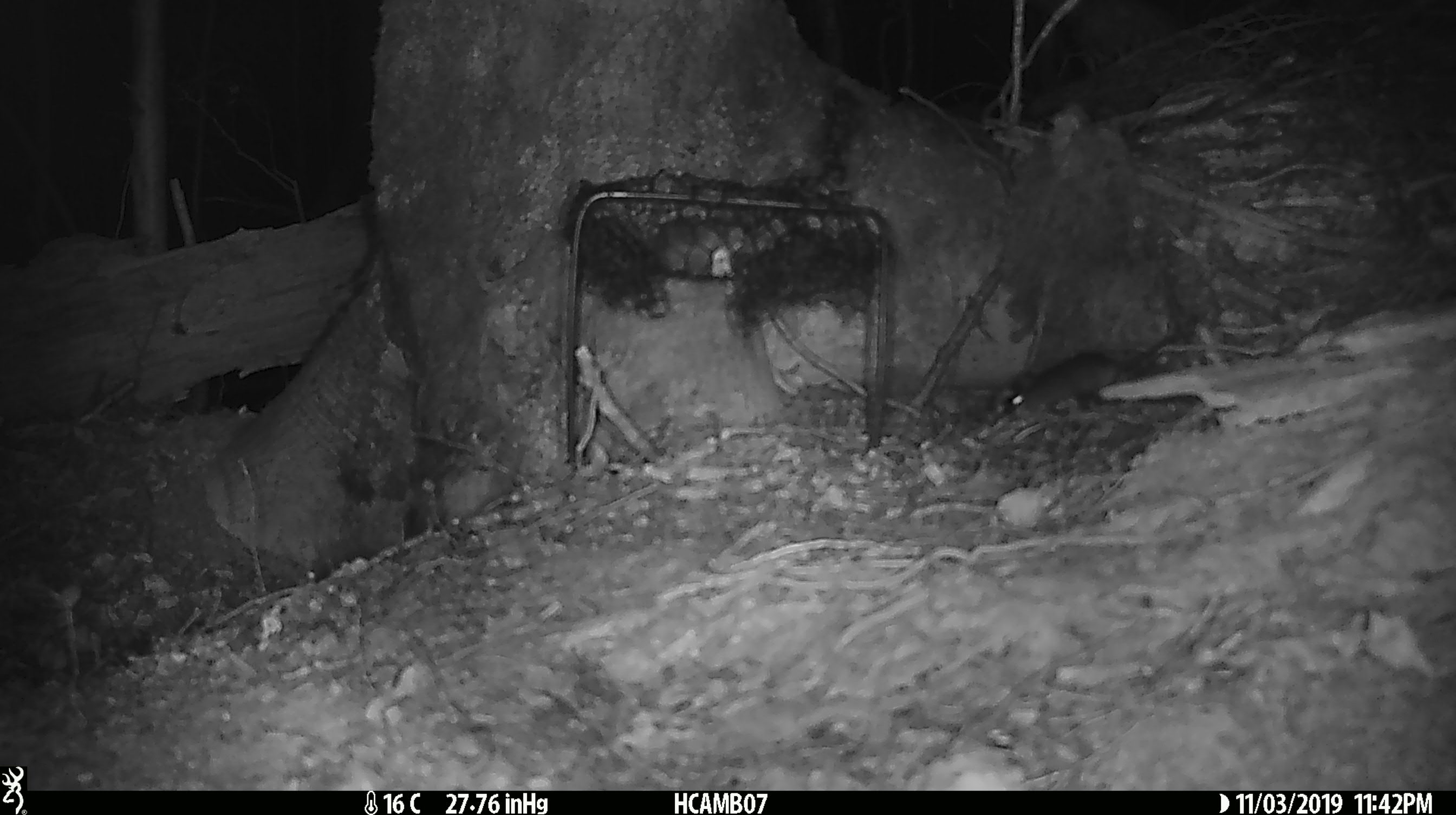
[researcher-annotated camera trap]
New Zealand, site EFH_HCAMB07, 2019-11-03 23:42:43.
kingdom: Animalia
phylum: Chordata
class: Mammalia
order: Rodentia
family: Muridae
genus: Mus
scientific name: Mus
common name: mouse